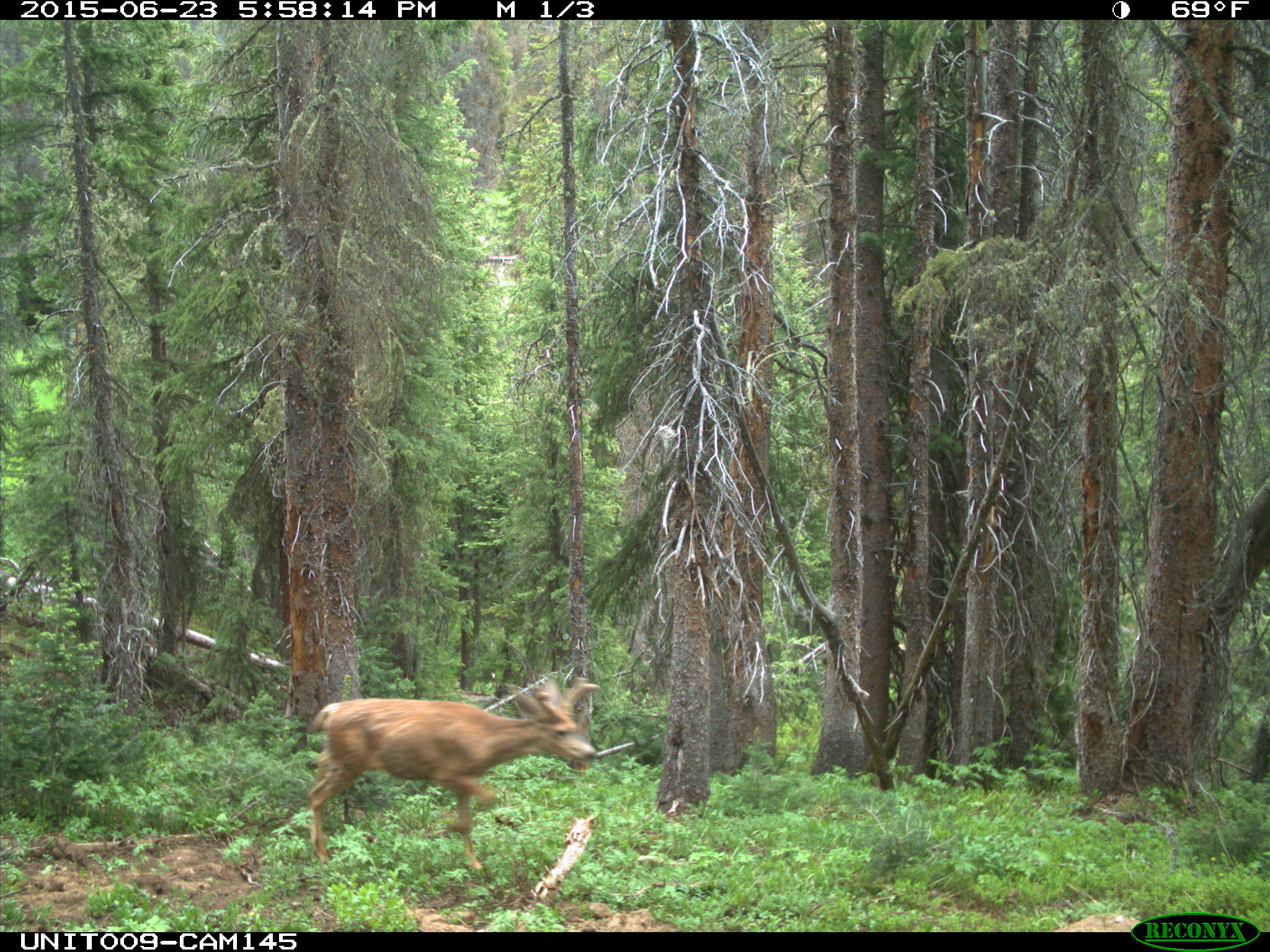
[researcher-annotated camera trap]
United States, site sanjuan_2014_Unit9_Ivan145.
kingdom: Animalia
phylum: Chordata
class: Mammalia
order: Artiodactyla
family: Cervidae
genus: Odocoileus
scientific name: Odocoileus hemionus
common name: mule deer